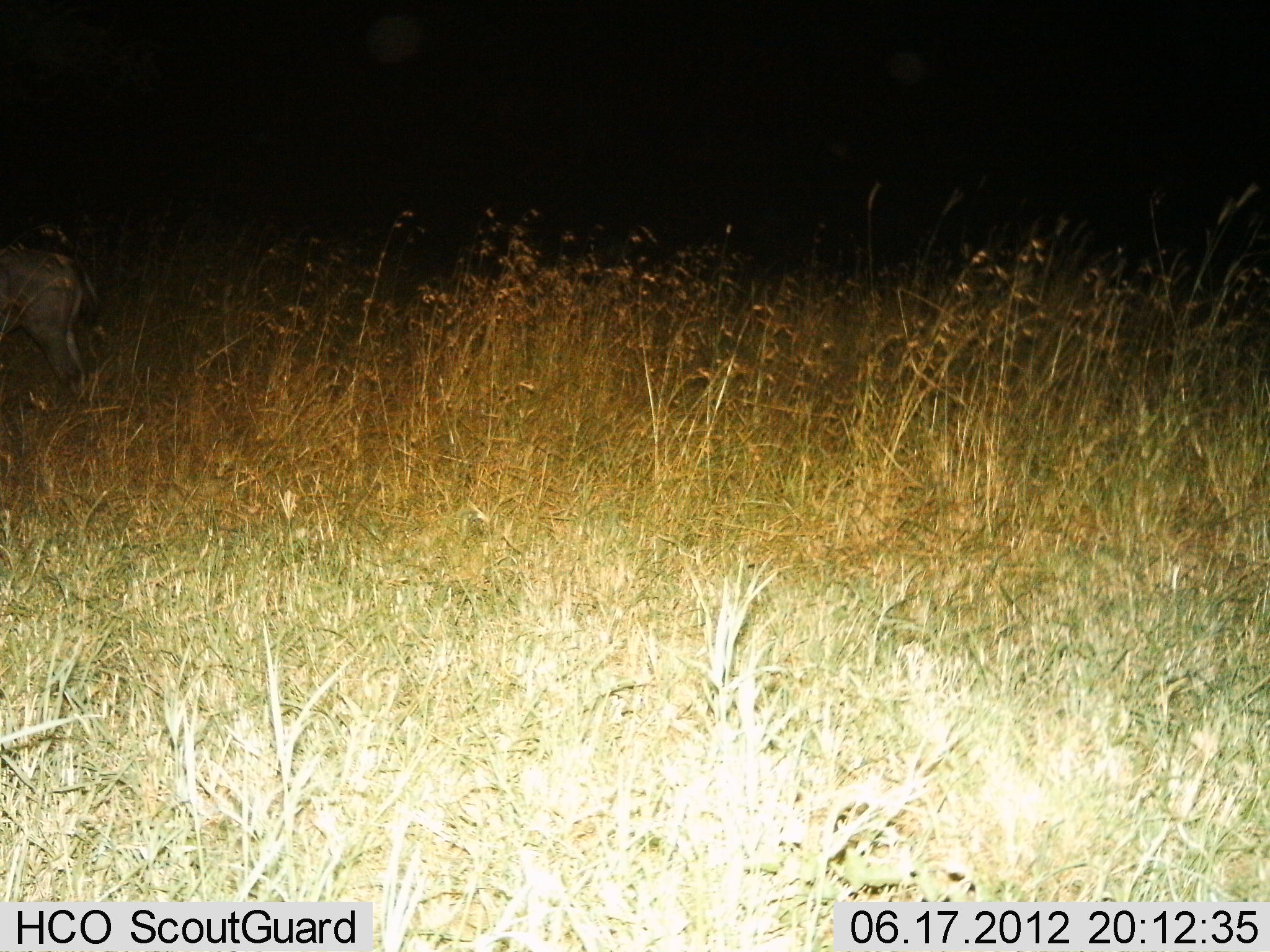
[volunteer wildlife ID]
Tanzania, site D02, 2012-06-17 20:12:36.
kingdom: Animalia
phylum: Chordata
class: Mammalia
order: Artiodactyla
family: Bovidae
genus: Connochaetes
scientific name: Connochaetes taurinus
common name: blue wildebeest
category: wildebeest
Wildebeest (blue wildebeest) (Connochaetes taurinus), count 1. Behavior (volunteer vote fractions): standing 100%, resting 0%, moving 0%, interacting 0%. Young present (vote fraction): 0%. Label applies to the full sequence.